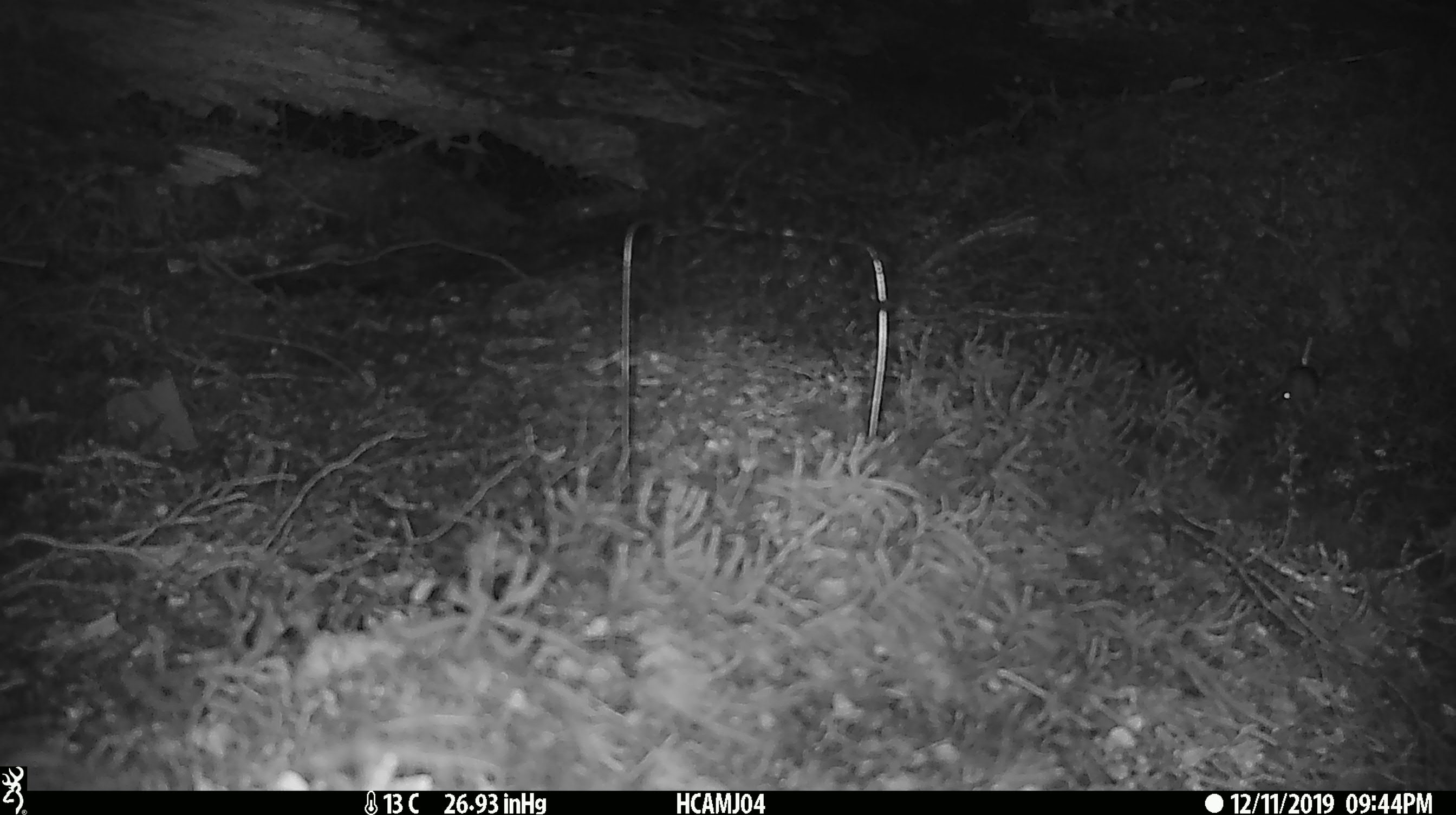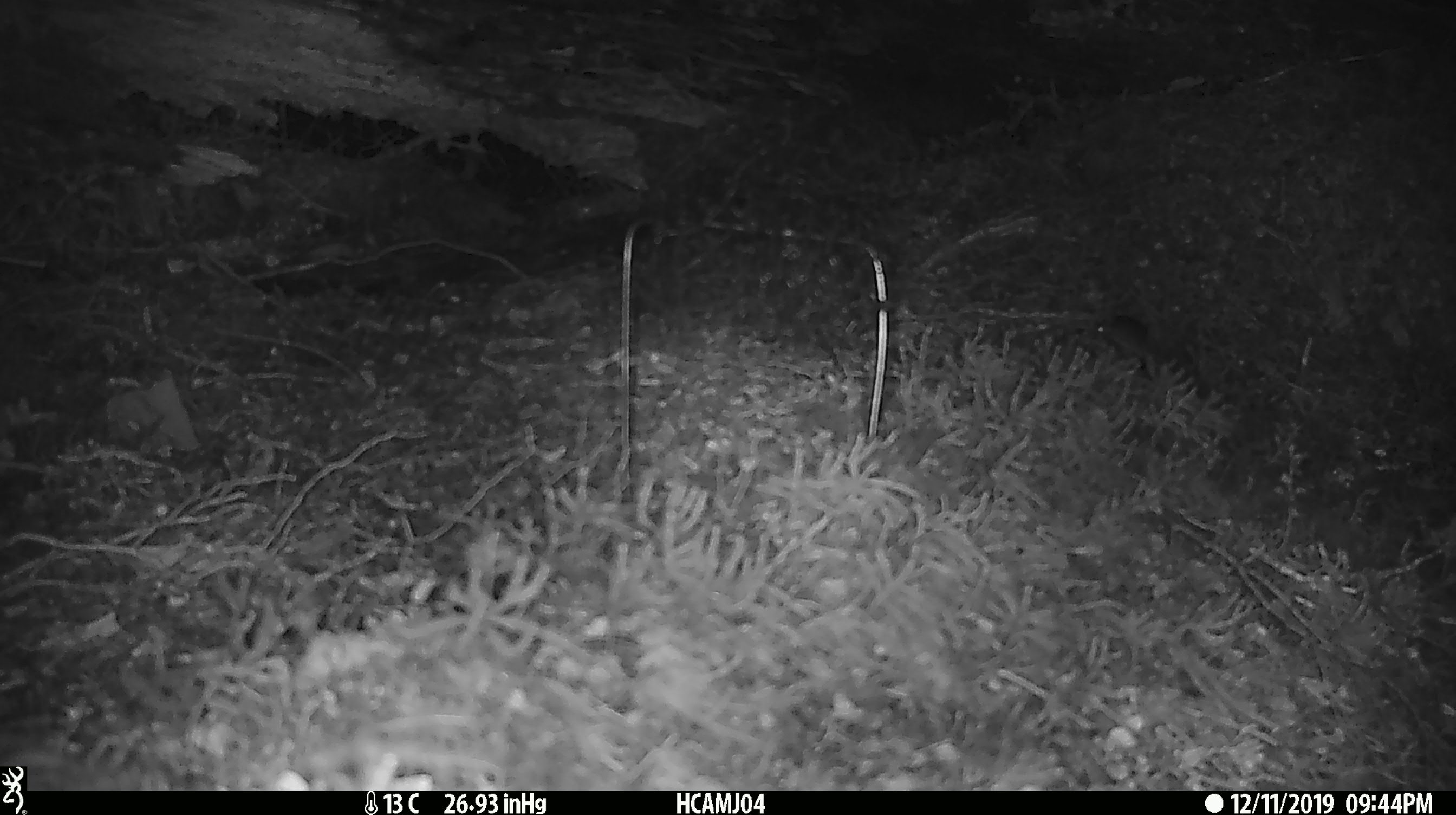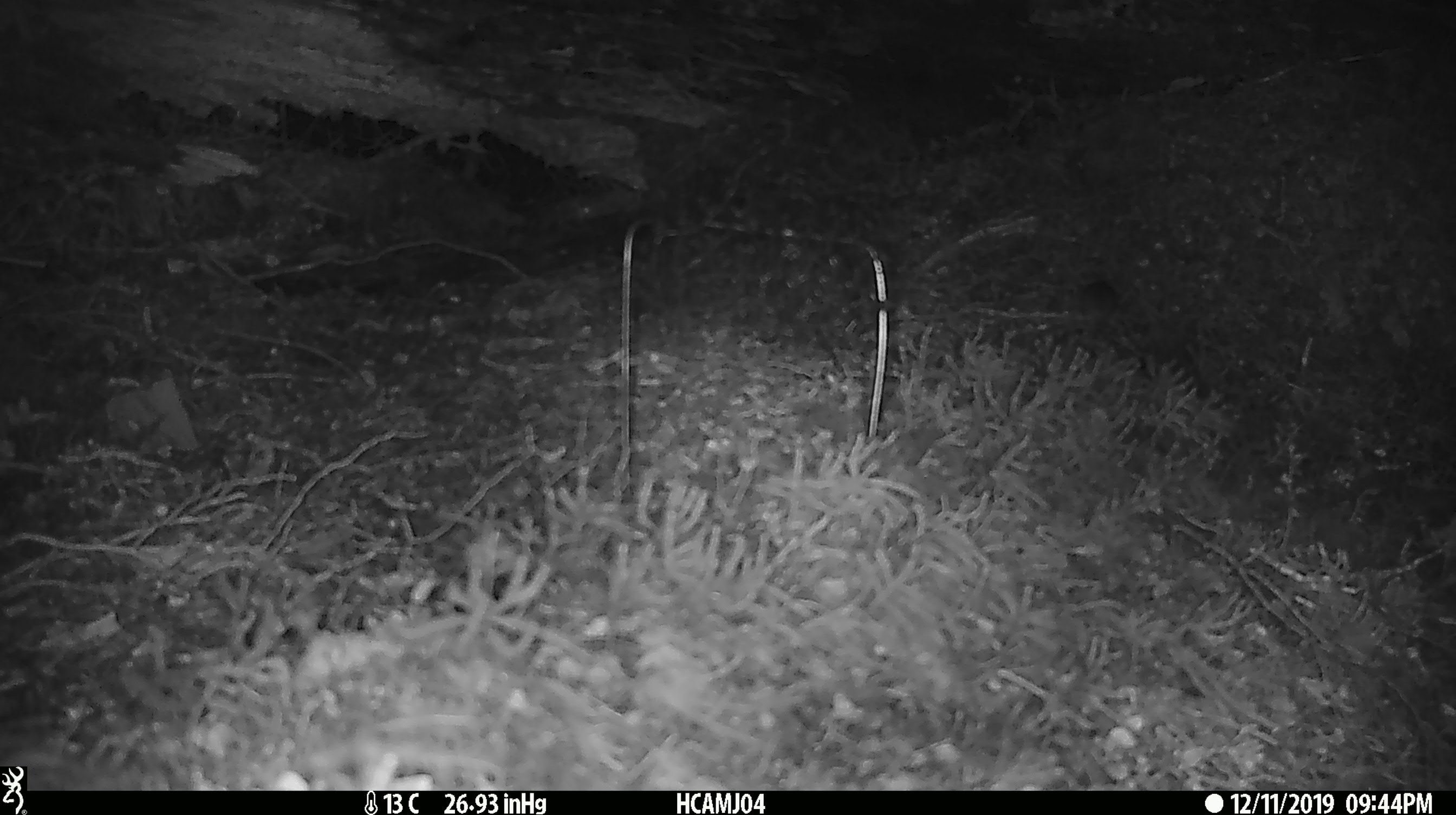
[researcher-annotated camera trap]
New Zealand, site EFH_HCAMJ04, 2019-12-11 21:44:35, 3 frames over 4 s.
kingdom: Animalia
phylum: Chordata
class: Mammalia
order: Rodentia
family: Muridae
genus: Mus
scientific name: Mus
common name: mouse